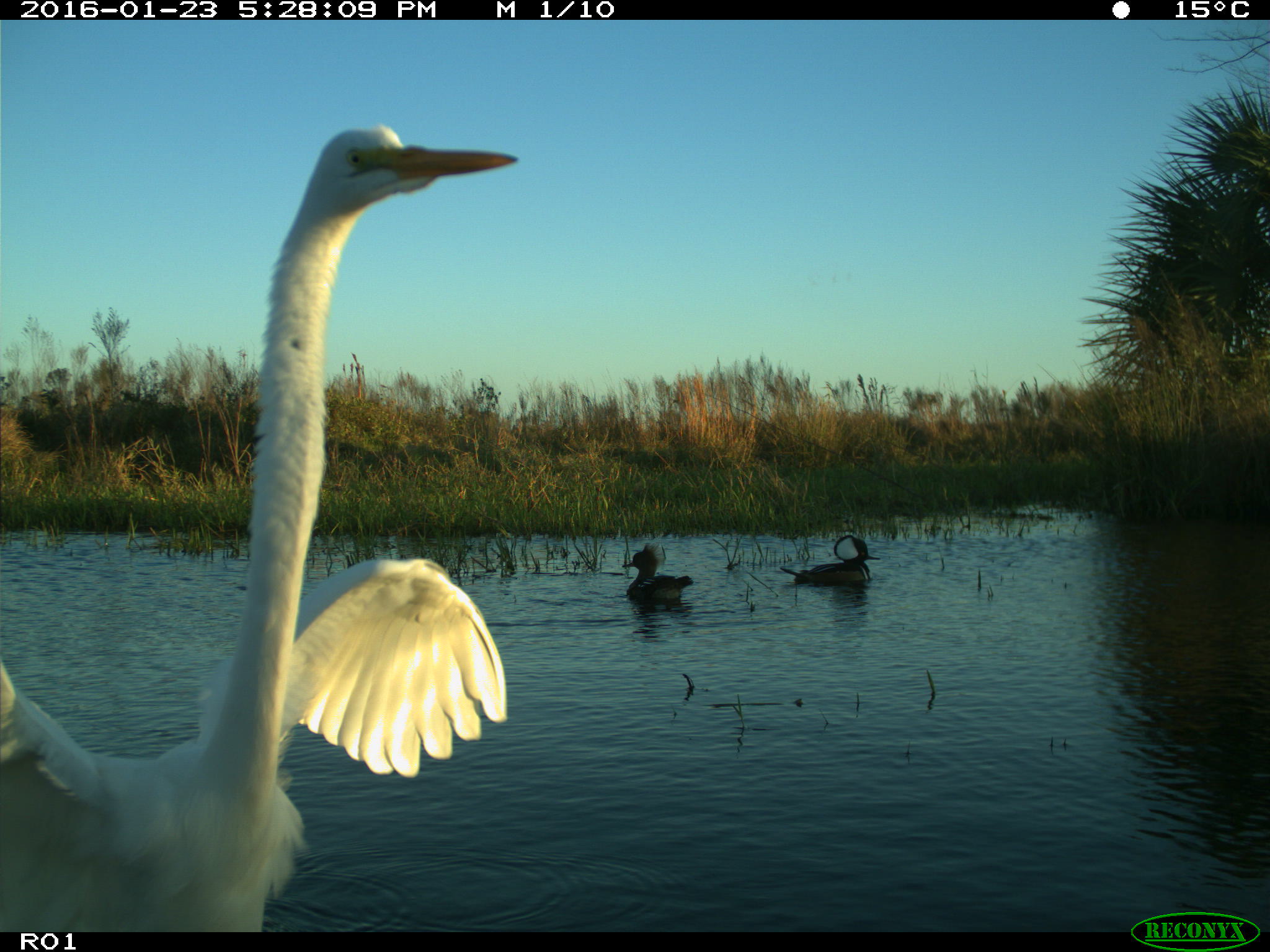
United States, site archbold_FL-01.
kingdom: Animalia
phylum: Chordata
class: Aves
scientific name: Aves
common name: birds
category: unidentified bird